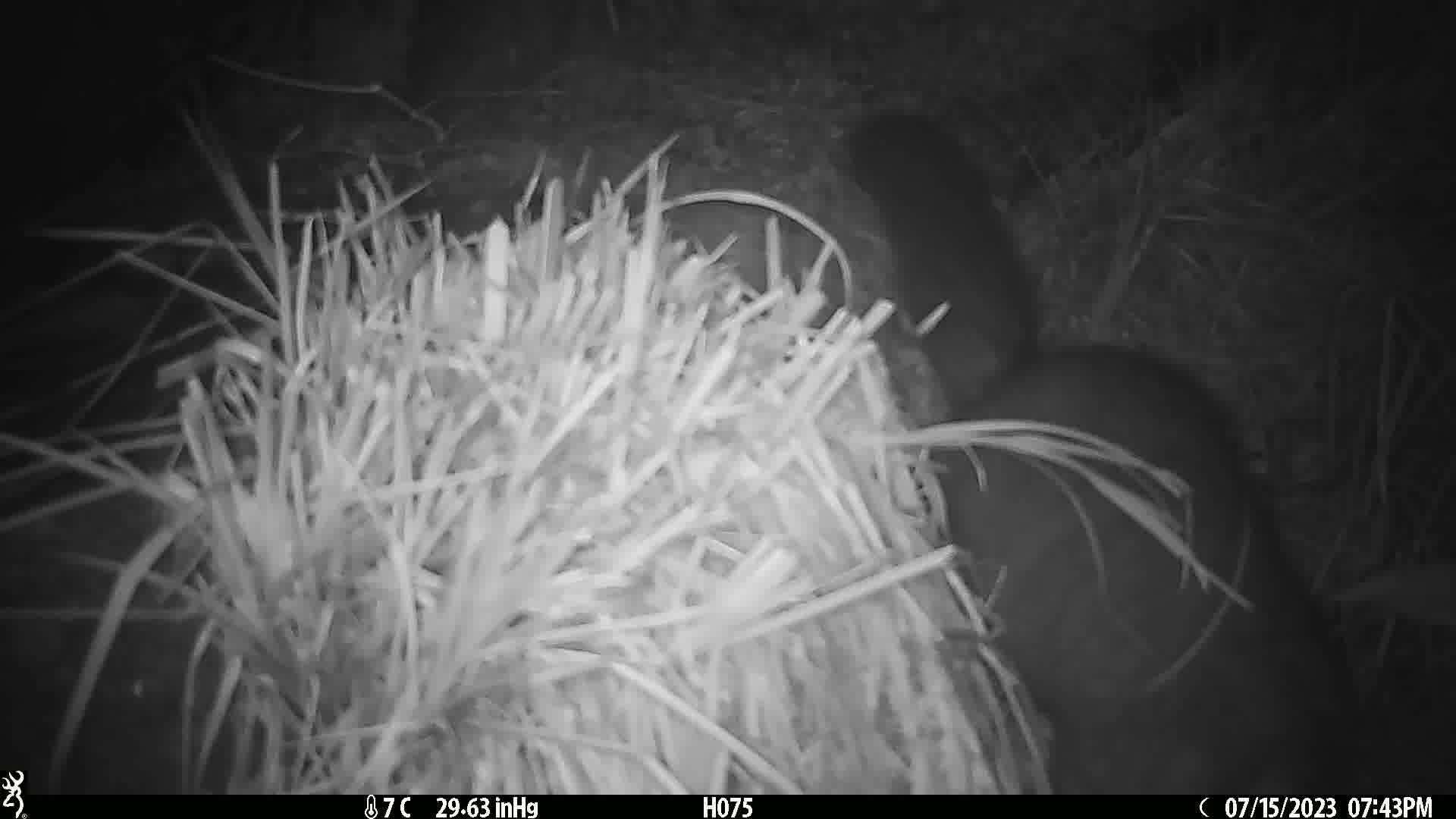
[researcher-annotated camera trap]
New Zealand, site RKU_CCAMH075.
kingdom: Animalia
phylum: Chordata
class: Mammalia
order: Diprotodontia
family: Phalangeridae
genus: Trichosurus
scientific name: Trichosurus vulpecula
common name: common brushtail possum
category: possum